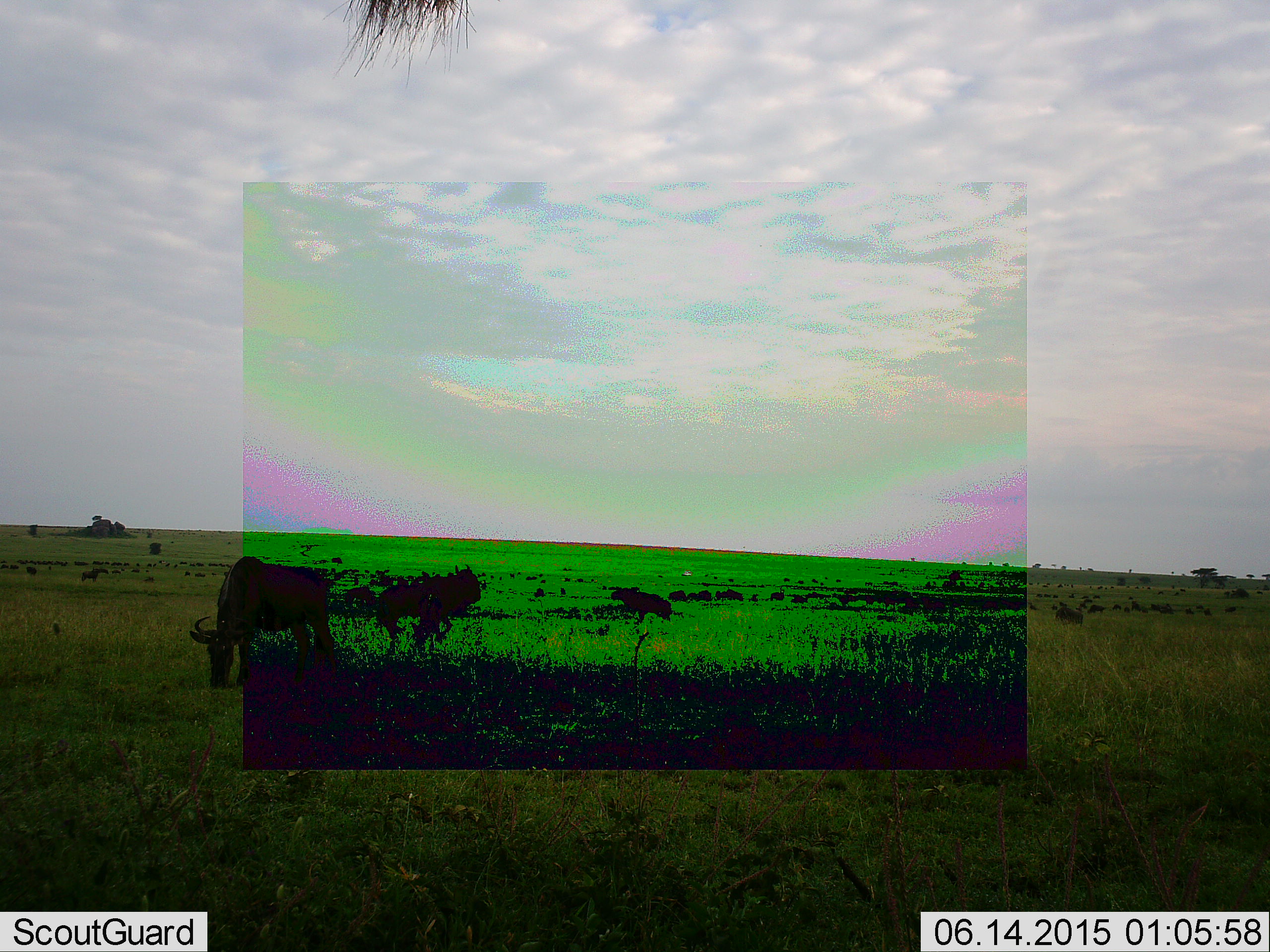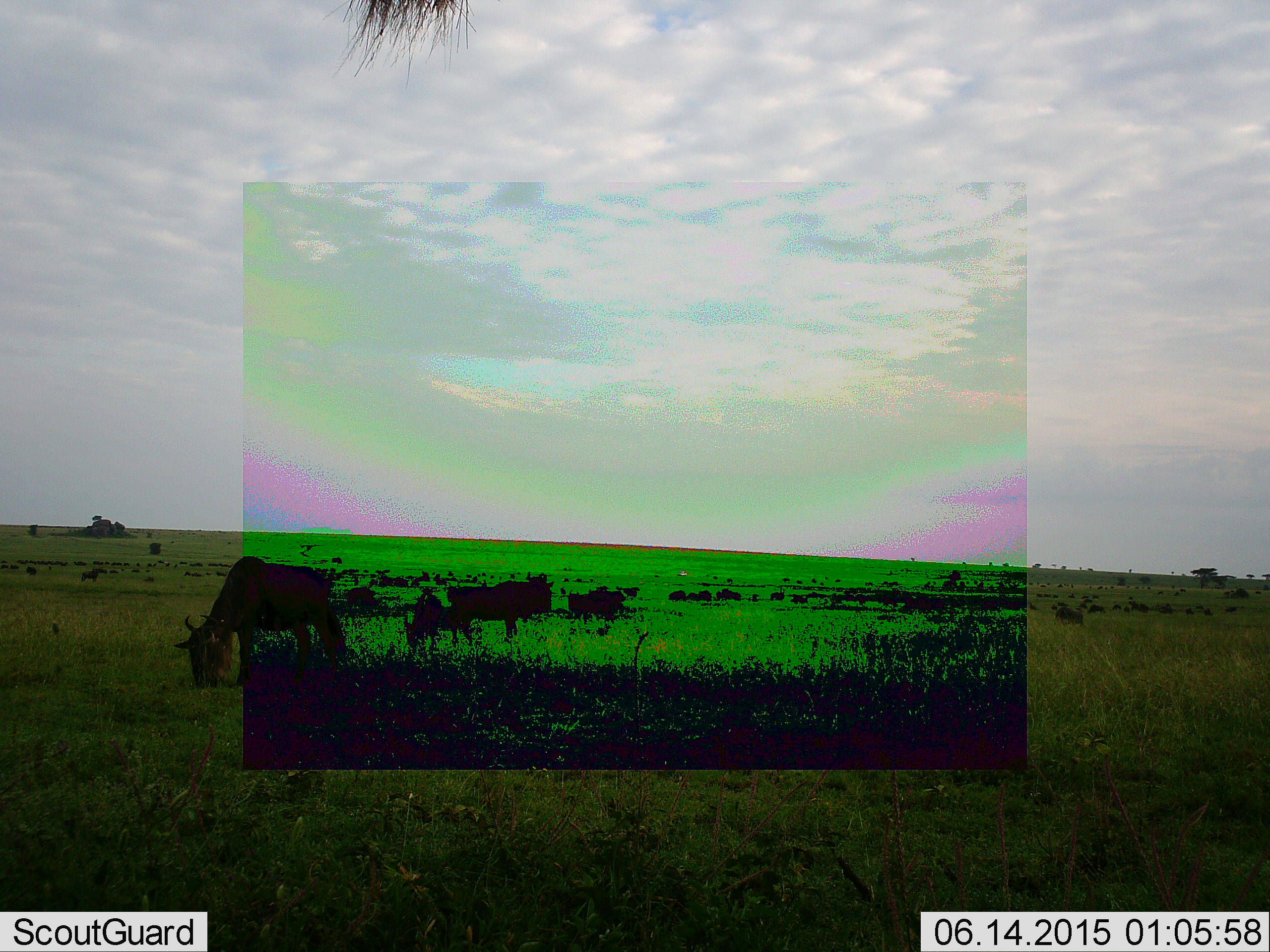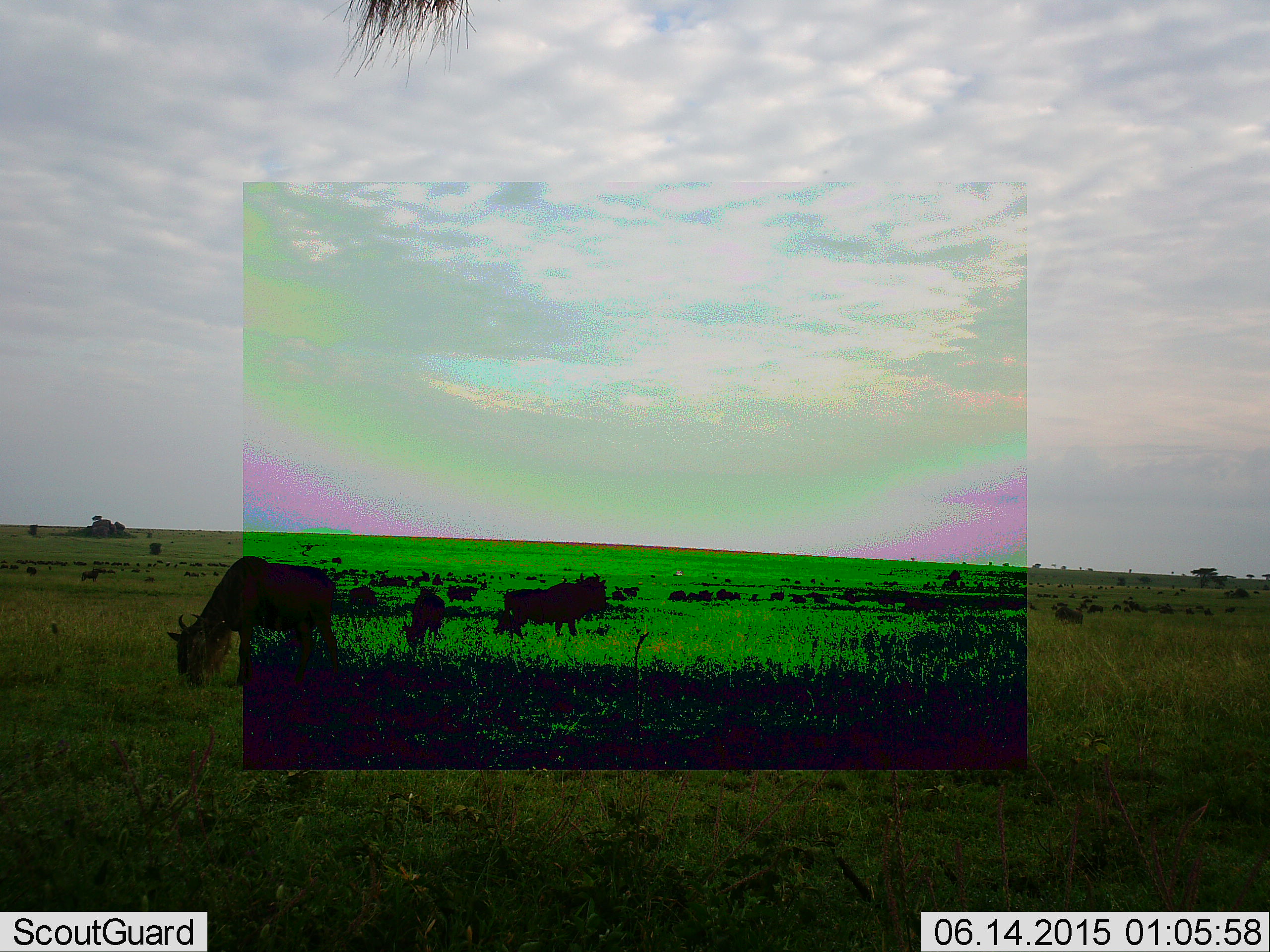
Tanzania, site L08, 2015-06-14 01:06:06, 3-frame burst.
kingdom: Animalia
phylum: Chordata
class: Mammalia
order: Artiodactyla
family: Bovidae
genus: Connochaetes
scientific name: Connochaetes taurinus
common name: blue wildebeest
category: wildebeest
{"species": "wildebeest (blue wildebeest) (Connochaetes taurinus)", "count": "10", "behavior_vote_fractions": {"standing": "50%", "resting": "0%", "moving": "70%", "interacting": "0%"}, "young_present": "0%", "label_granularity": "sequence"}